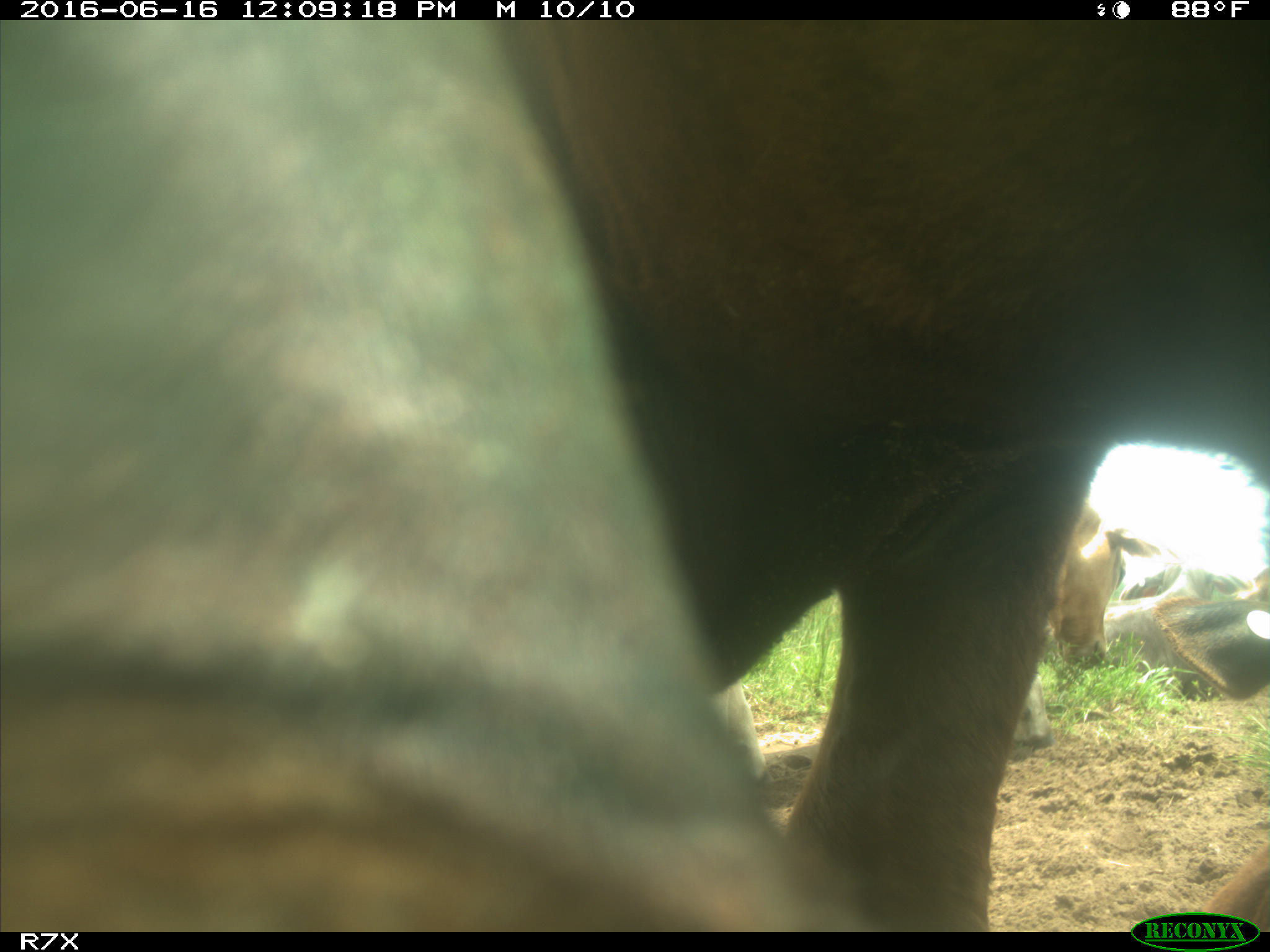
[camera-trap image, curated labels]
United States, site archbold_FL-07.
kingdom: Animalia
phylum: Chordata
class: Mammalia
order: Artiodactyla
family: Bovidae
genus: Bos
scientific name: Bos taurus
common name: domestic cow